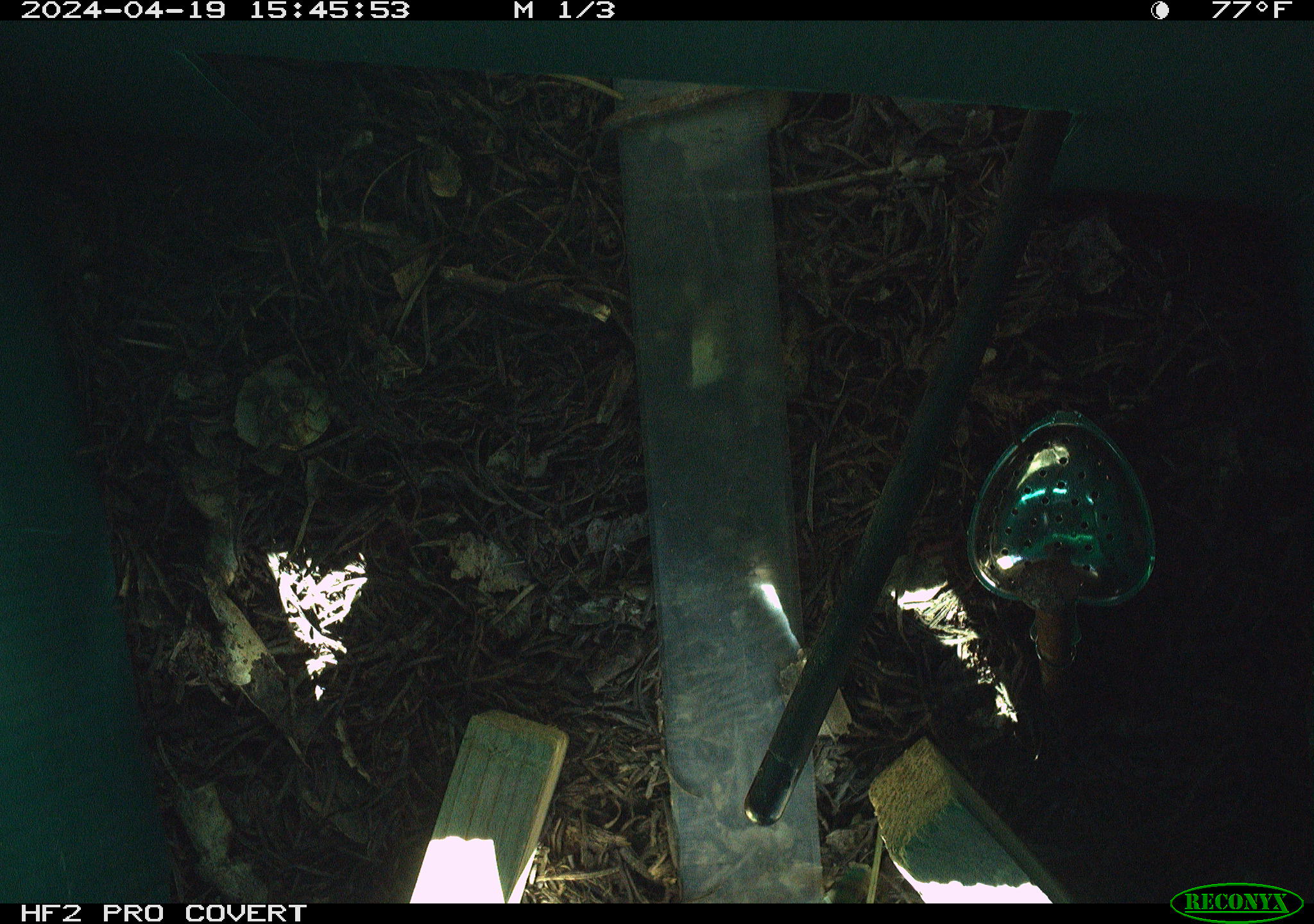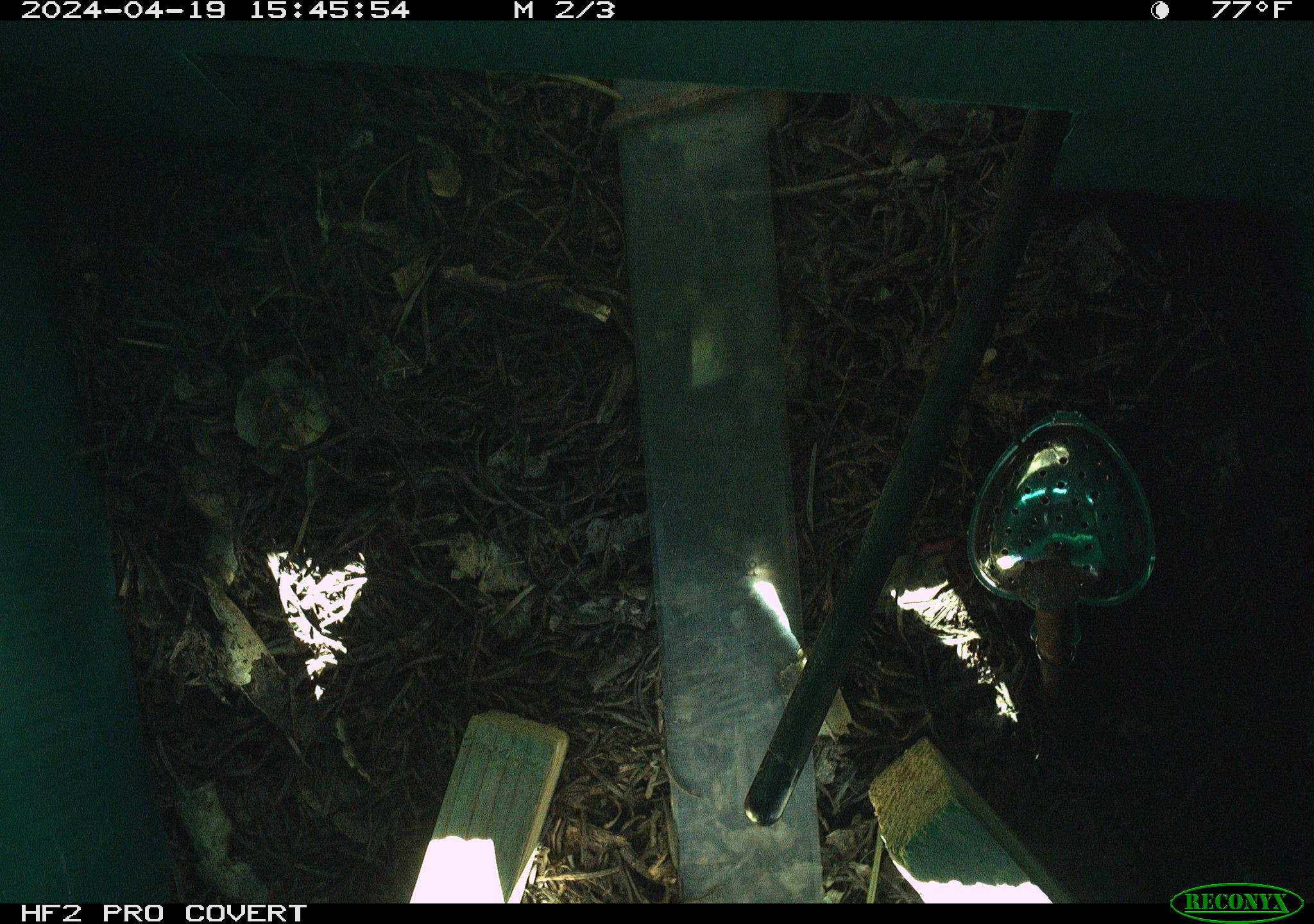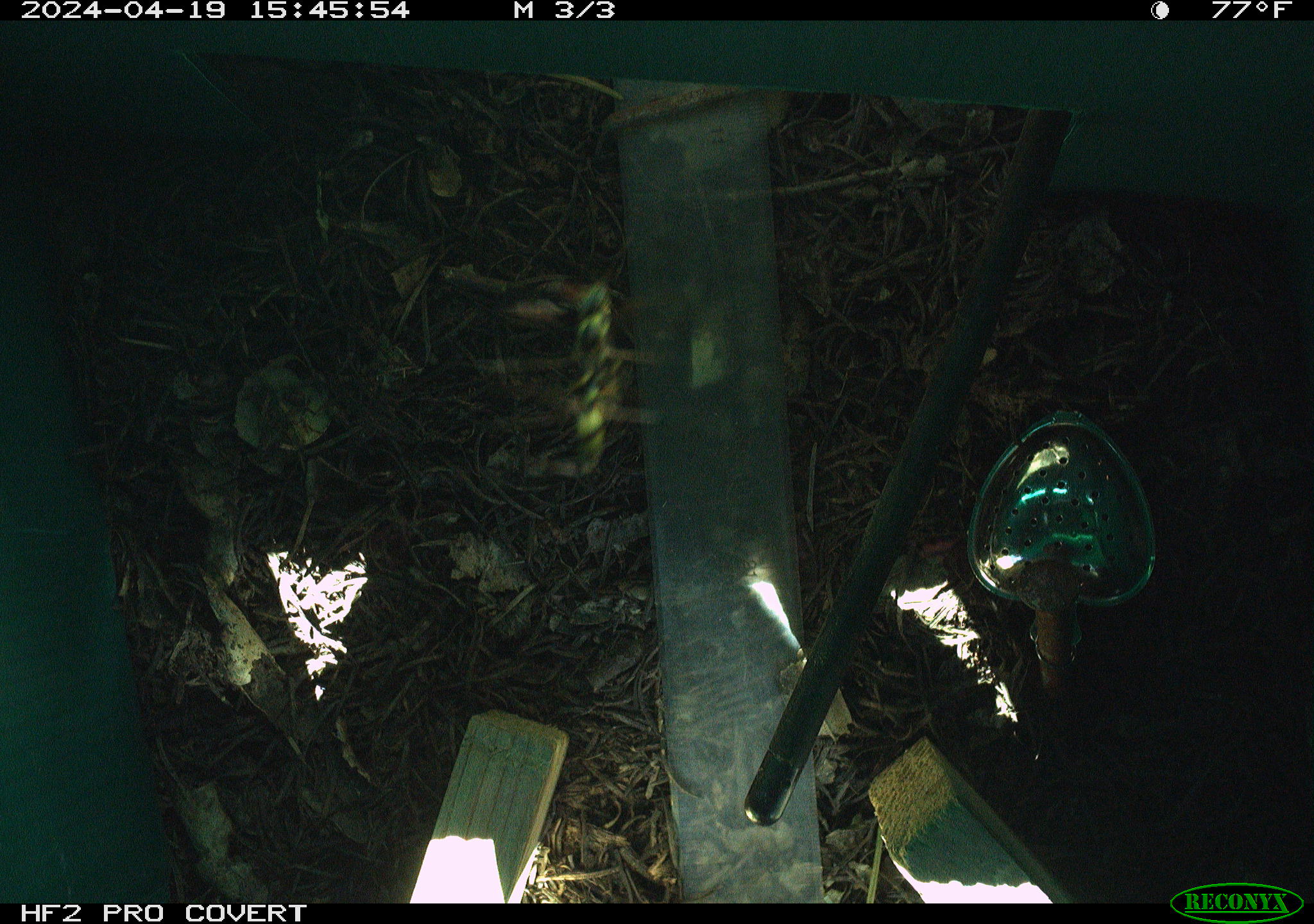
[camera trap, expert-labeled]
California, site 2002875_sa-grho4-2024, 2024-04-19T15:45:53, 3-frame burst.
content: unidentified animal